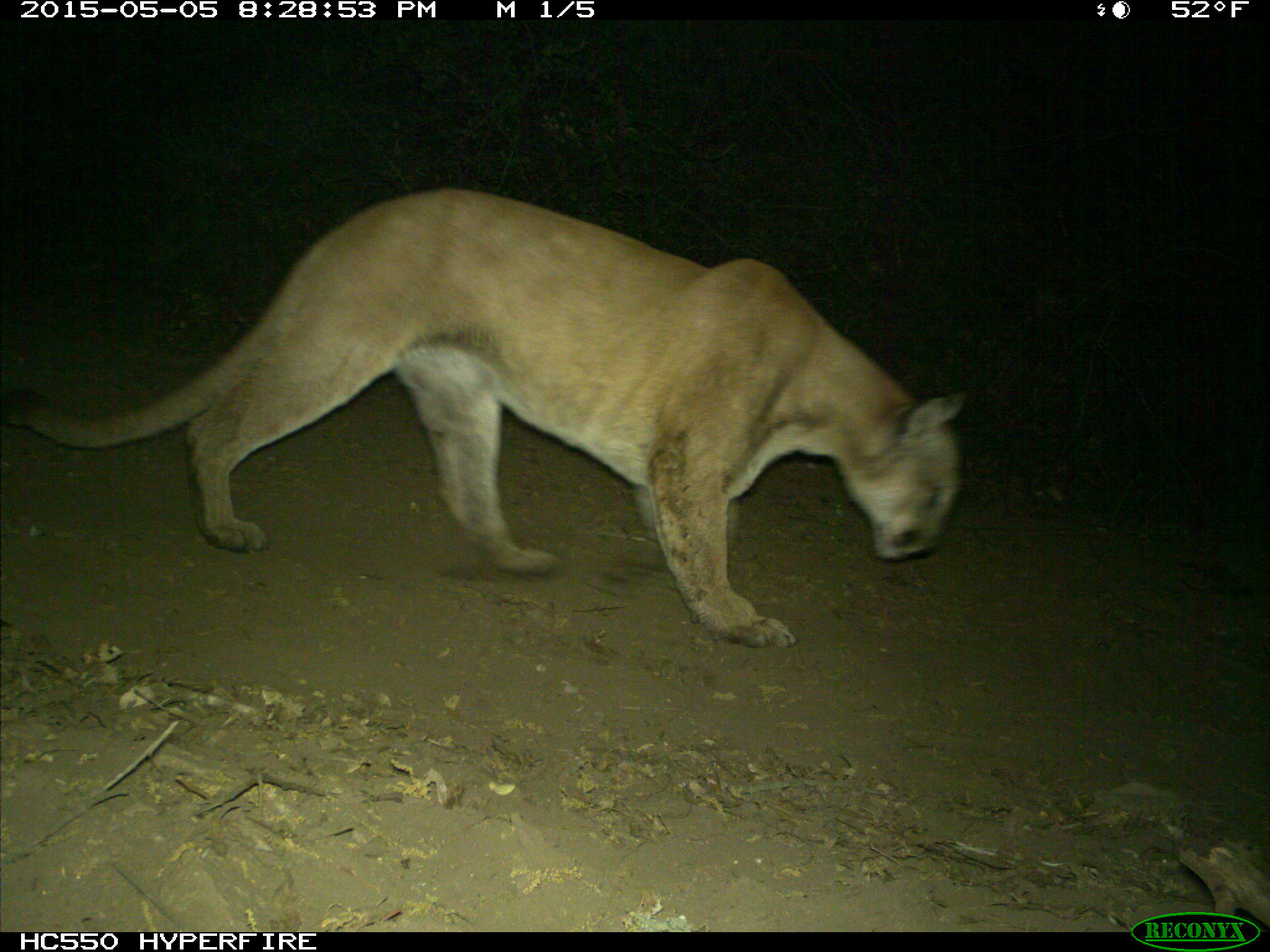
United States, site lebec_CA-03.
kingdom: Animalia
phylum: Chordata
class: Mammalia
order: Carnivora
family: Felidae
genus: Puma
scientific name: Puma concolor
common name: mountain lion